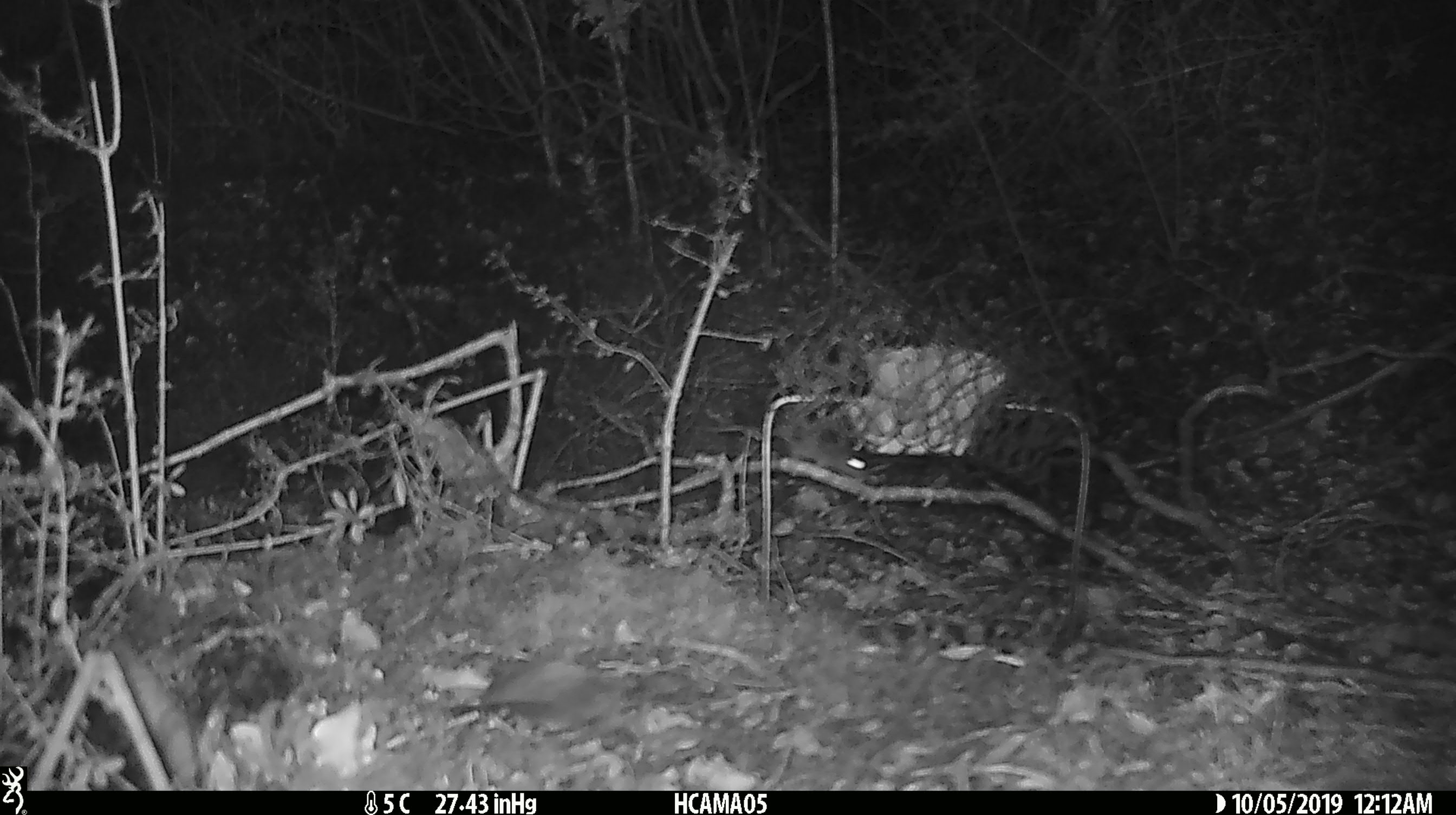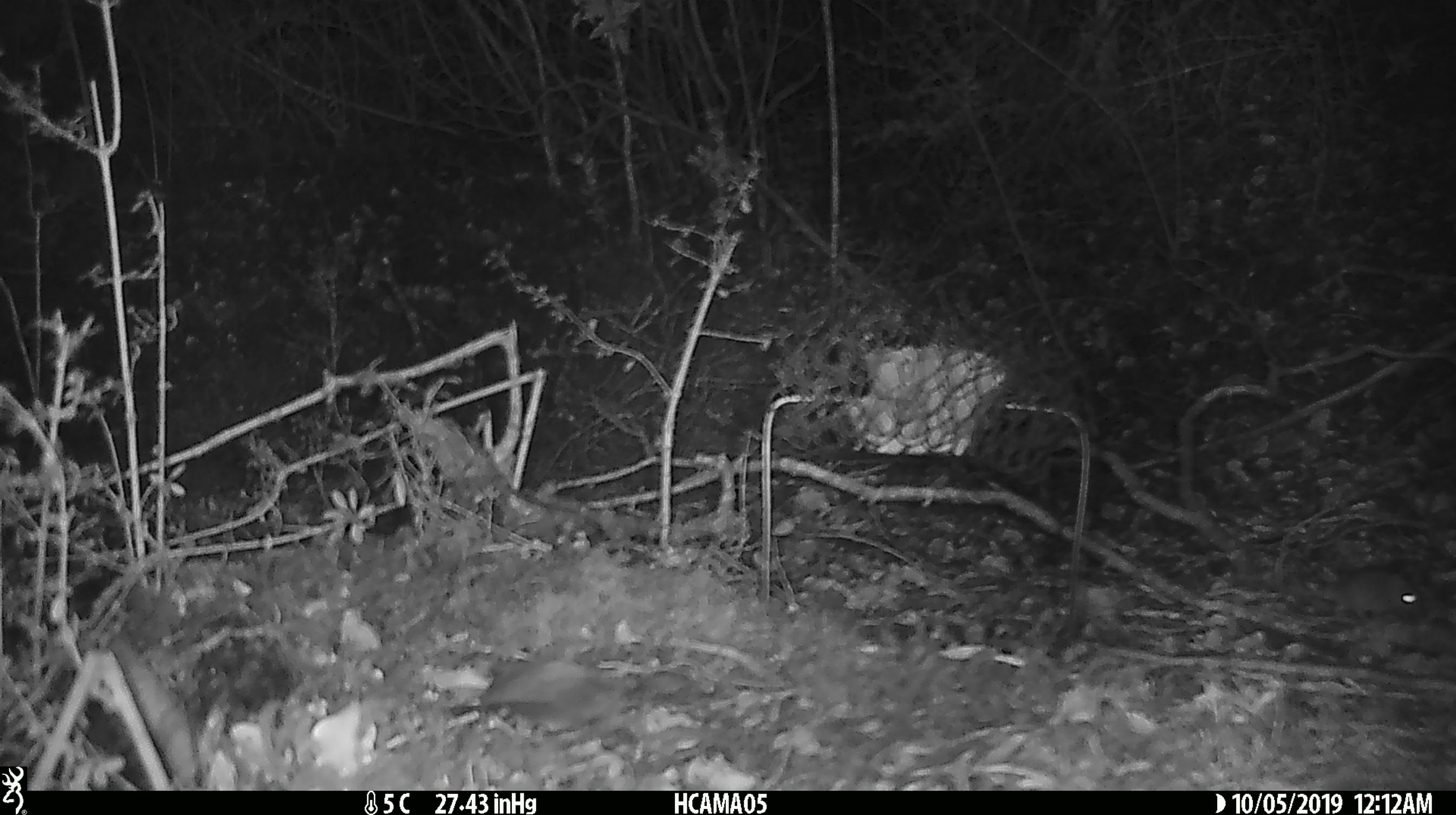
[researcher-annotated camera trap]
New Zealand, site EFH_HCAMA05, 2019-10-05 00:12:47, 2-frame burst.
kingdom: Animalia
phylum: Chordata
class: Mammalia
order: Rodentia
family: Muridae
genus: Mus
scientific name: Mus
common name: mouse